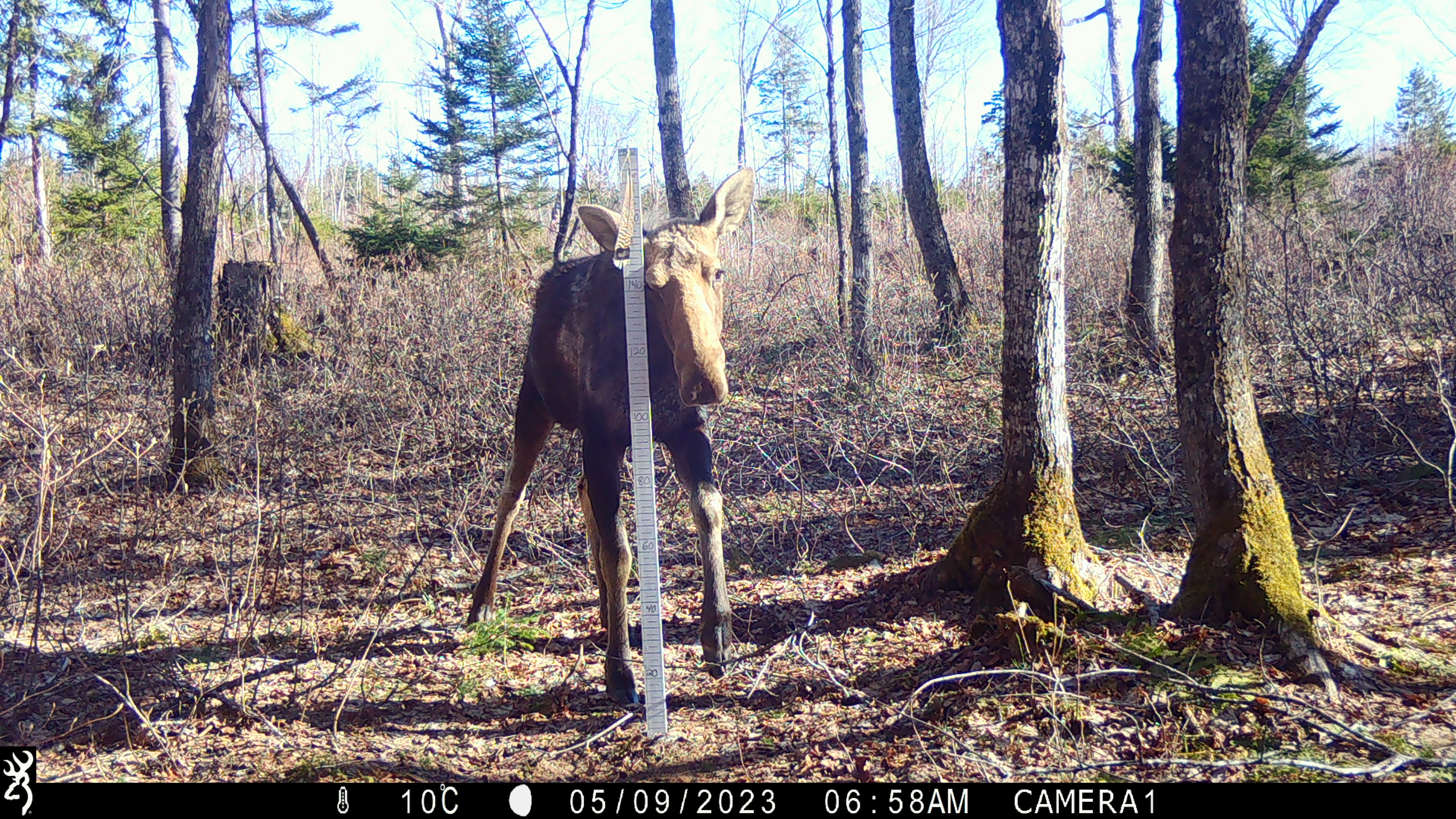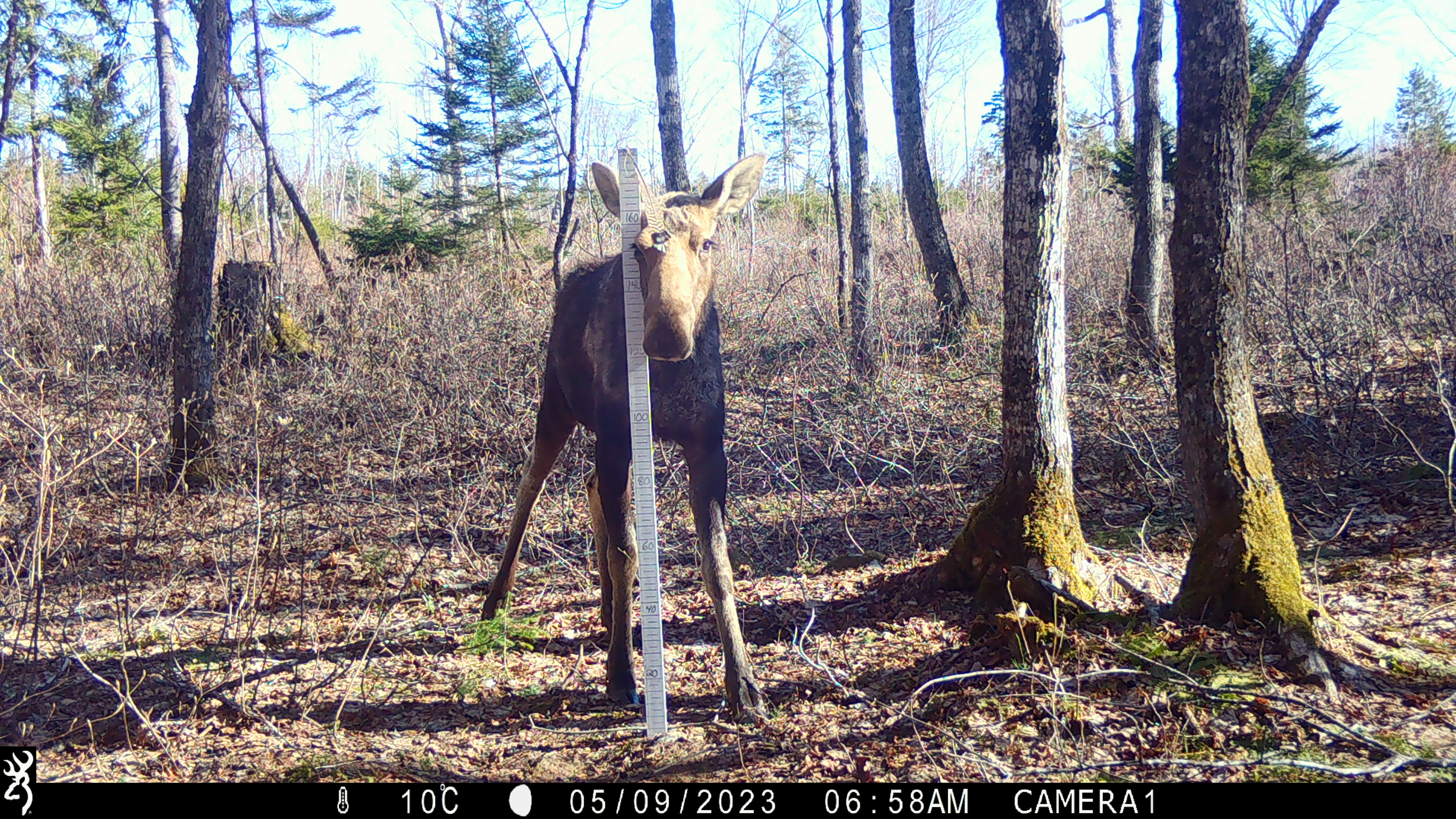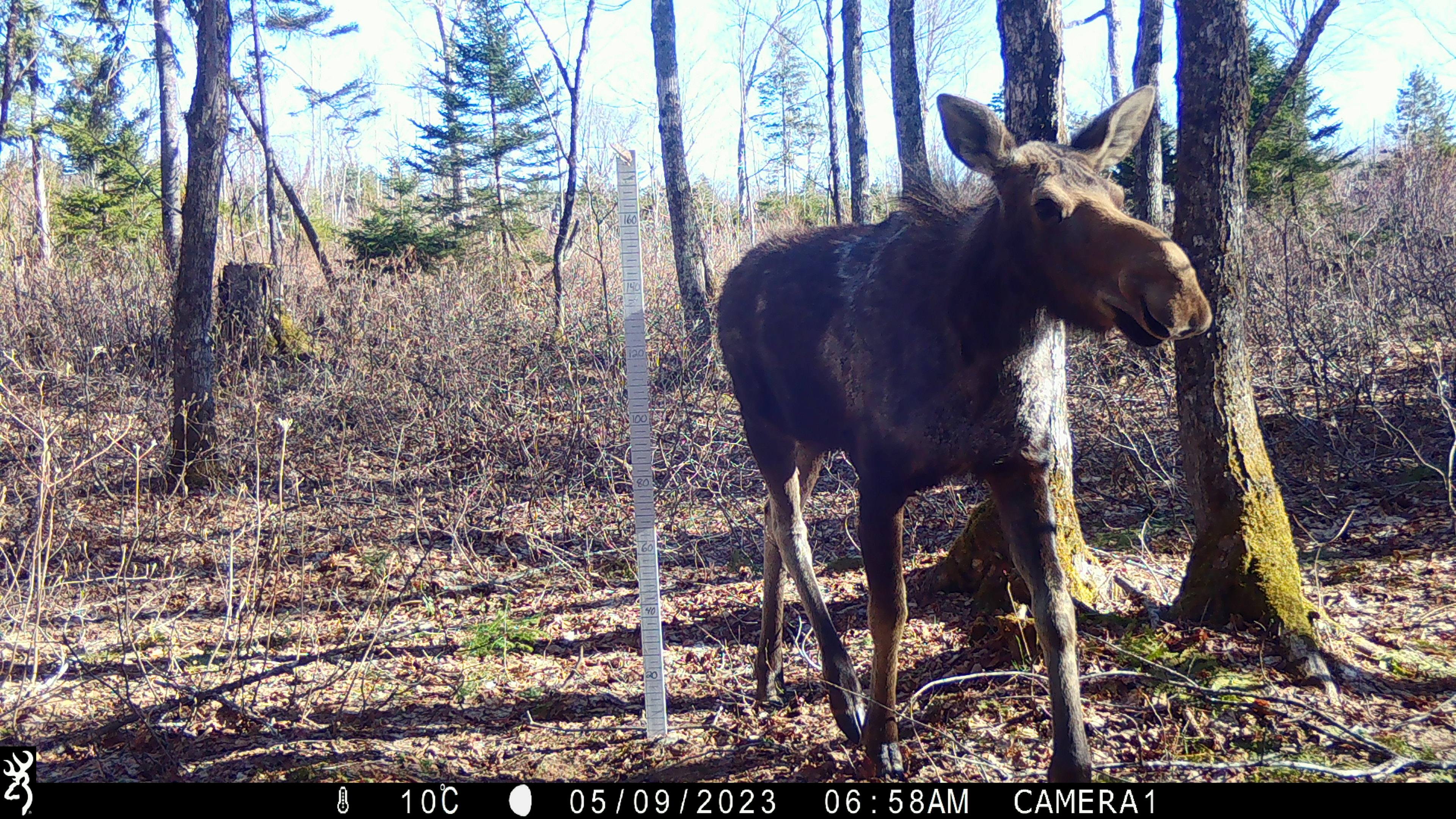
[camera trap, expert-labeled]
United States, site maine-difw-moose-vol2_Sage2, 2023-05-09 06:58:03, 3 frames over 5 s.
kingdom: Animalia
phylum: Chordata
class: Mammalia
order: Artiodactyla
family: Cervidae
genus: Alces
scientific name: Alces alces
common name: moose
Moose (Alces alces).